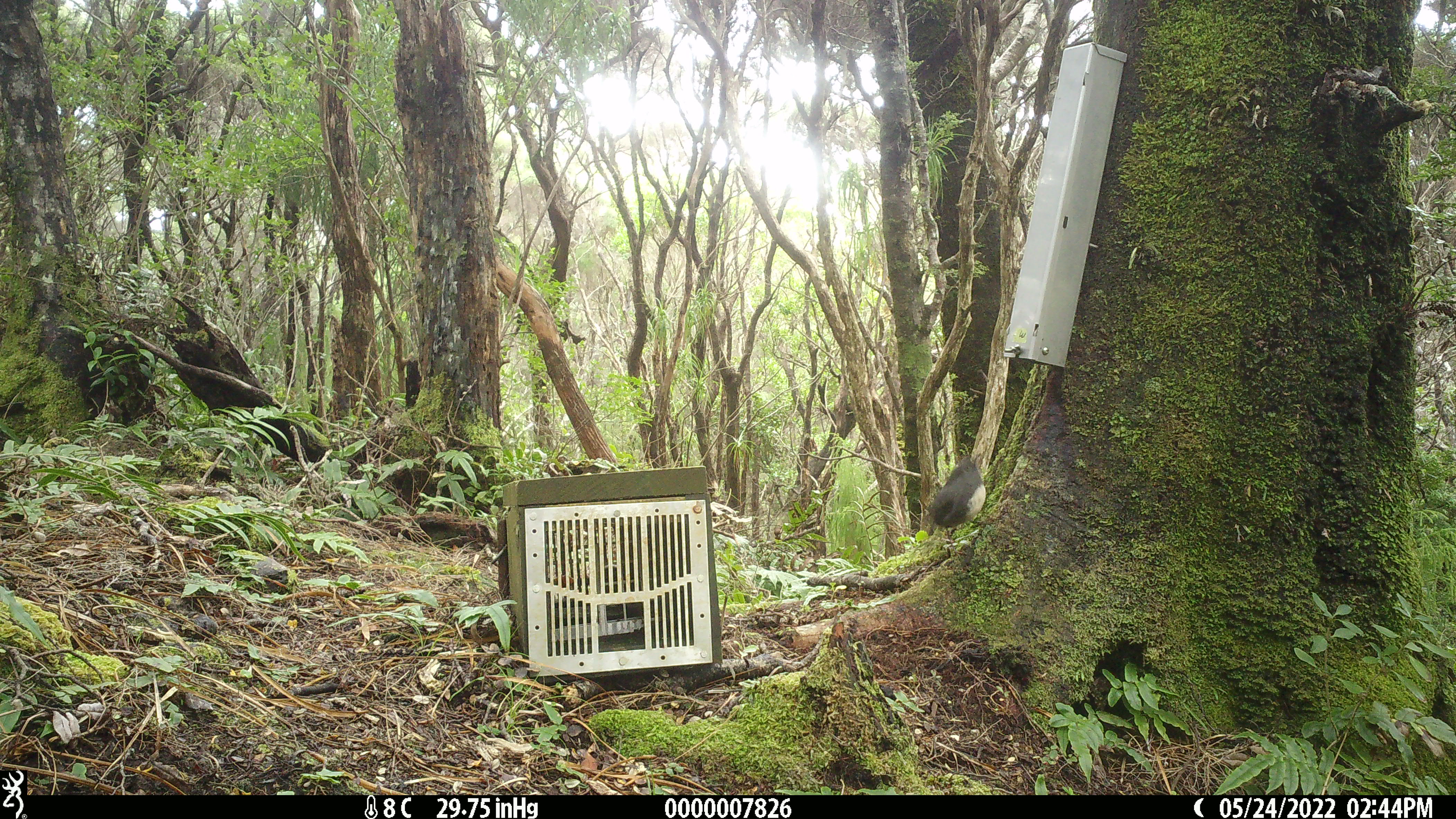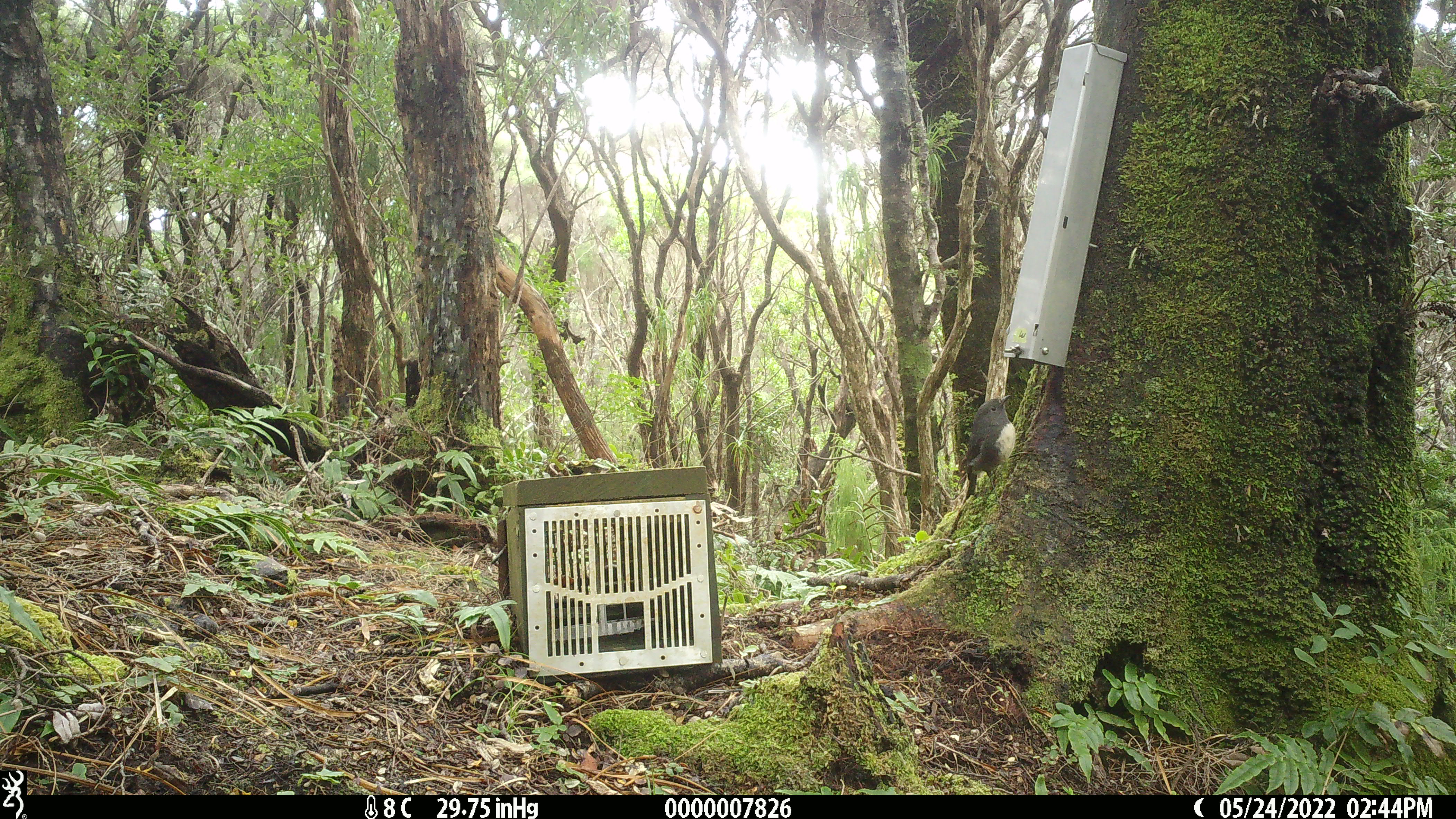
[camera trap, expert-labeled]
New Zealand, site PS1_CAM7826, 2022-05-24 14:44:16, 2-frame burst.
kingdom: Animalia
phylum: Chordata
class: Aves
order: Passeriformes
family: Petroicidae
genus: Petroica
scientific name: Petroica australis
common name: new zealand robin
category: robin